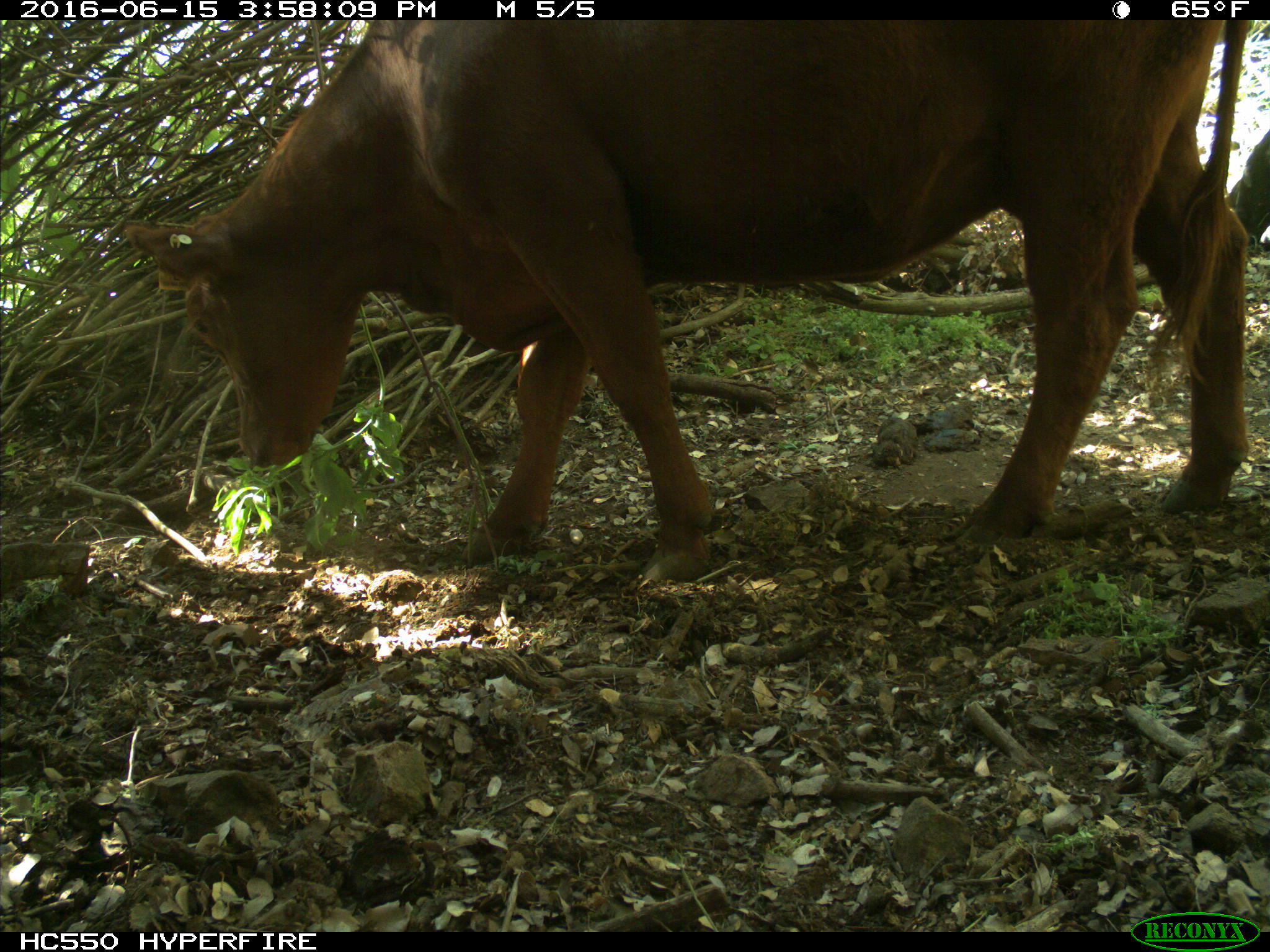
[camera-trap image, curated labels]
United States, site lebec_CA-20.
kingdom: Animalia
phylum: Chordata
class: Mammalia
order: Artiodactyla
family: Bovidae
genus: Bos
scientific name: Bos taurus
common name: domestic cow